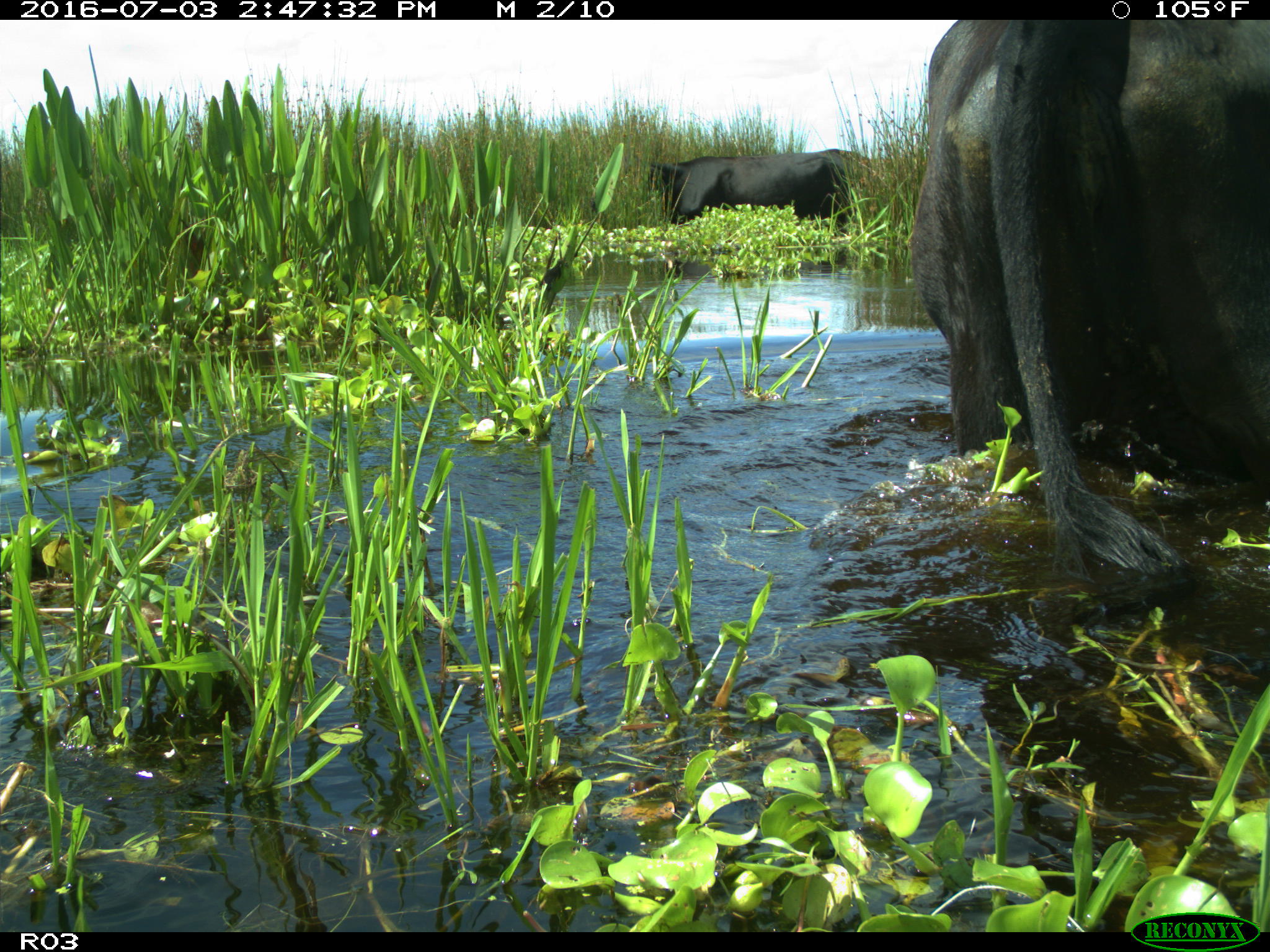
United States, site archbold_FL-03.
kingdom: Animalia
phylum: Chordata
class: Mammalia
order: Artiodactyla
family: Bovidae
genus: Bos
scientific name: Bos taurus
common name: domestic cow